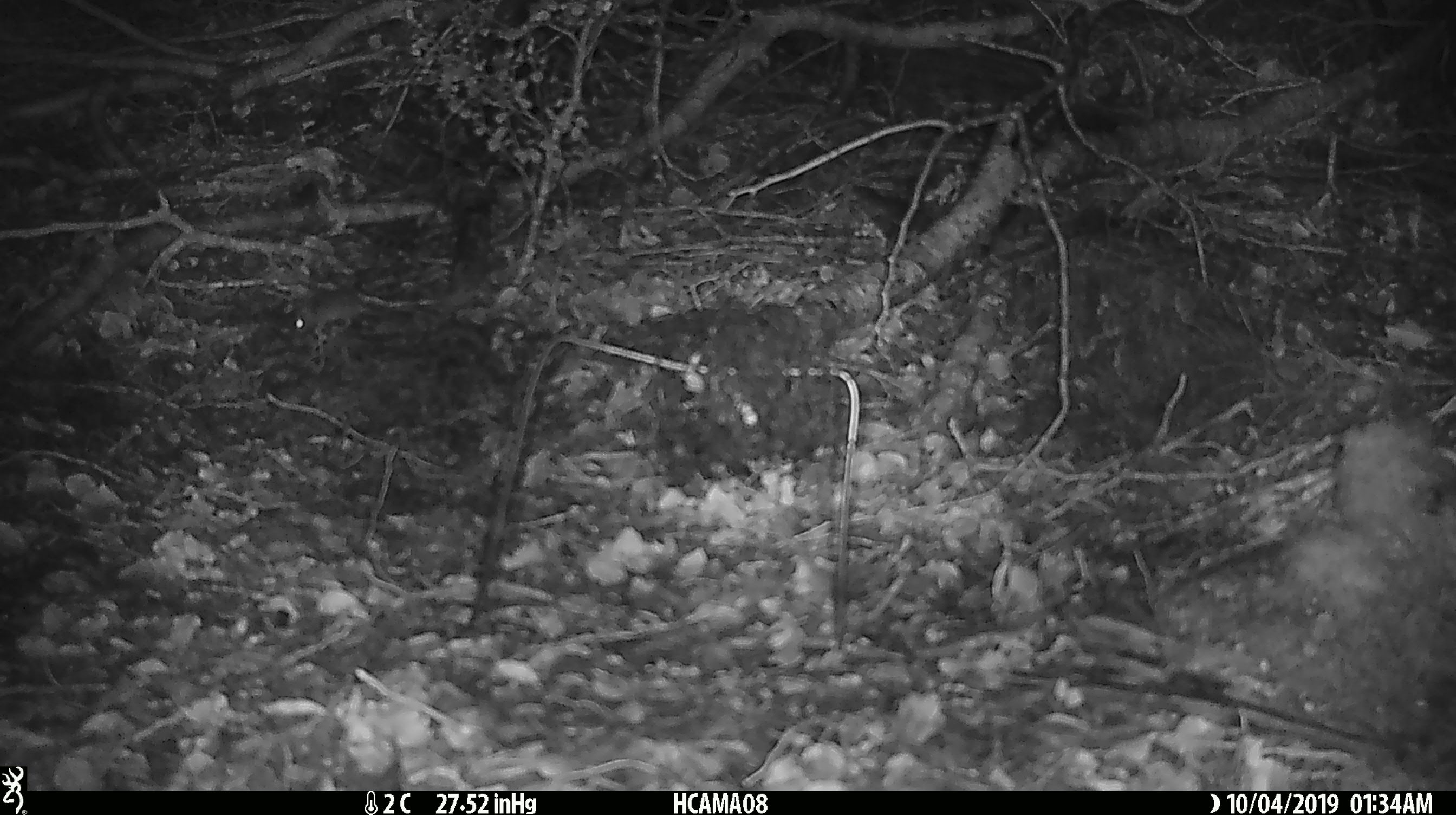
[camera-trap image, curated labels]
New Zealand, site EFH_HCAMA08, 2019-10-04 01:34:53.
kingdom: Animalia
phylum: Chordata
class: Mammalia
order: Rodentia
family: Muridae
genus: Mus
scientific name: Mus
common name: mouse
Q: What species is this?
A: Mouse (Mus).